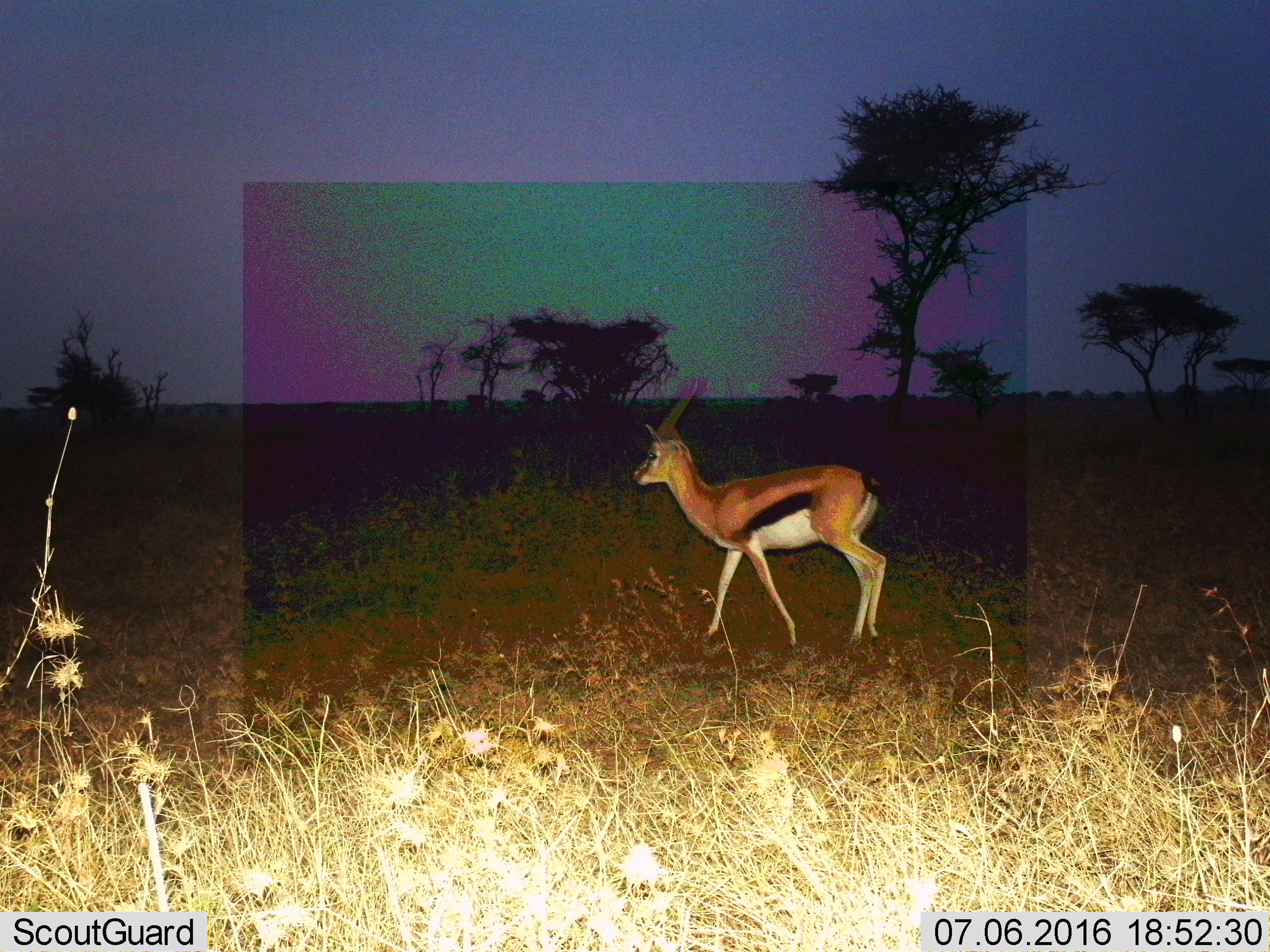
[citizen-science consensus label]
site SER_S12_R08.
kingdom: Animalia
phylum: Chordata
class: Mammalia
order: Artiodactyla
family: Bovidae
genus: Eudorcas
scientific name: Eudorcas thomsonii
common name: thomson's gazelle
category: gazellethomsons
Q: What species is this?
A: Gazellethomsons (thomson's gazelle) (Eudorcas thomsonii).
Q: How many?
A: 1.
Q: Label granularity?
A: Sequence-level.